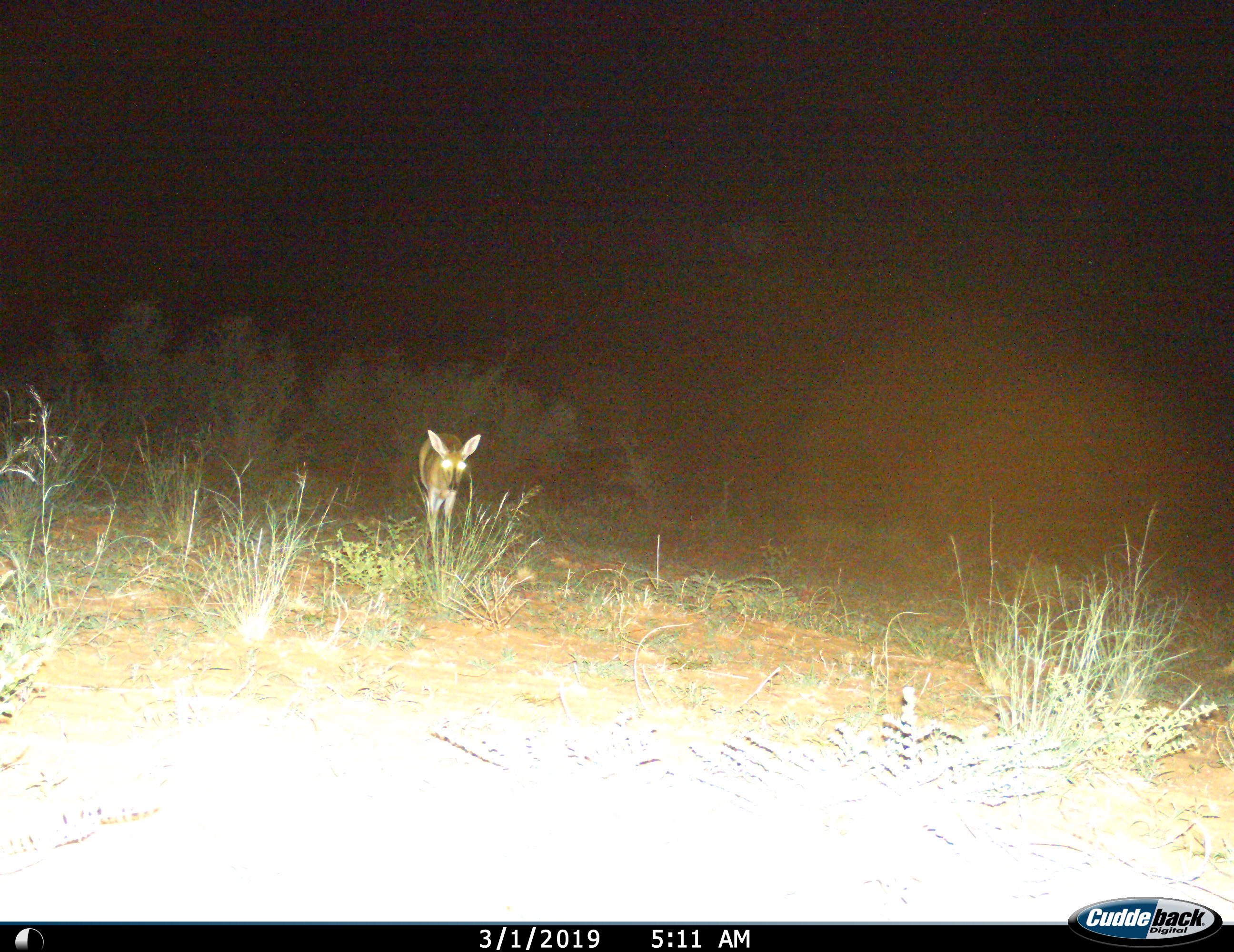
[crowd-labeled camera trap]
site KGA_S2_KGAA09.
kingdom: Animalia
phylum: Chordata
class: Mammalia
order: Artiodactyla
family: Bovidae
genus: Sylvicapra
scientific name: Sylvicapra grimmia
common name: common duiker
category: duikercommongrey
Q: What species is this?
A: Duikercommongrey (common duiker) (Sylvicapra grimmia).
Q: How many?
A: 1.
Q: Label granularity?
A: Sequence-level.